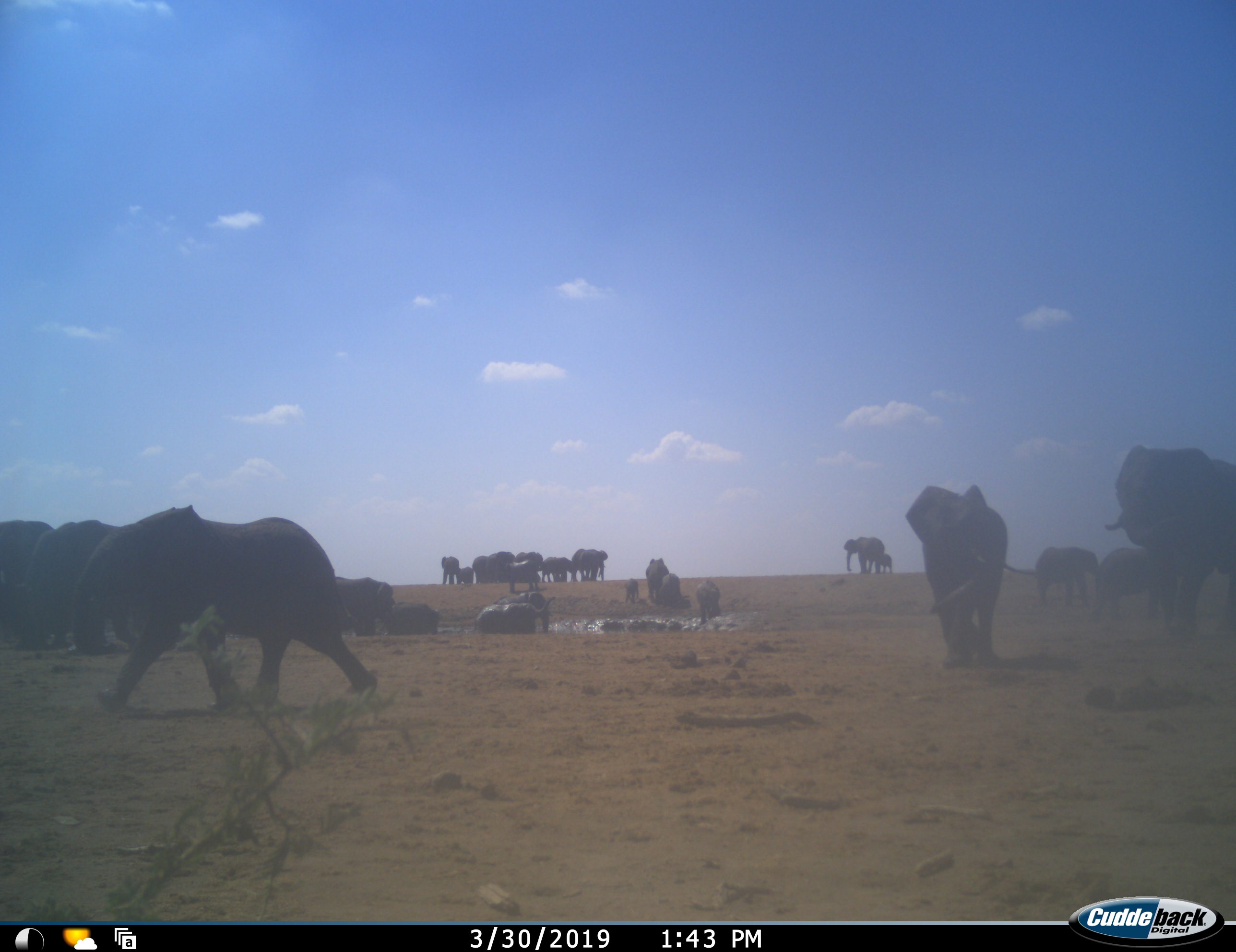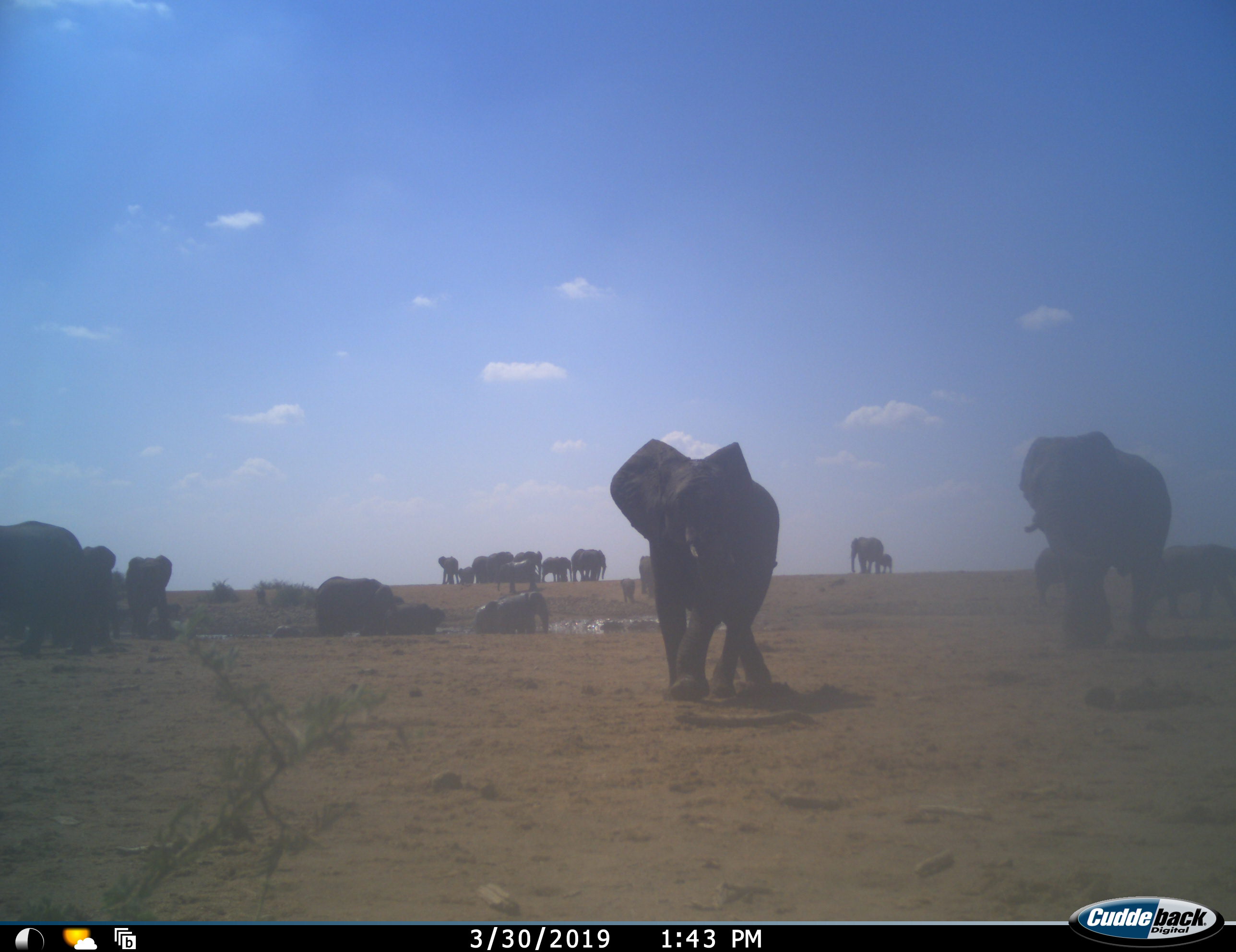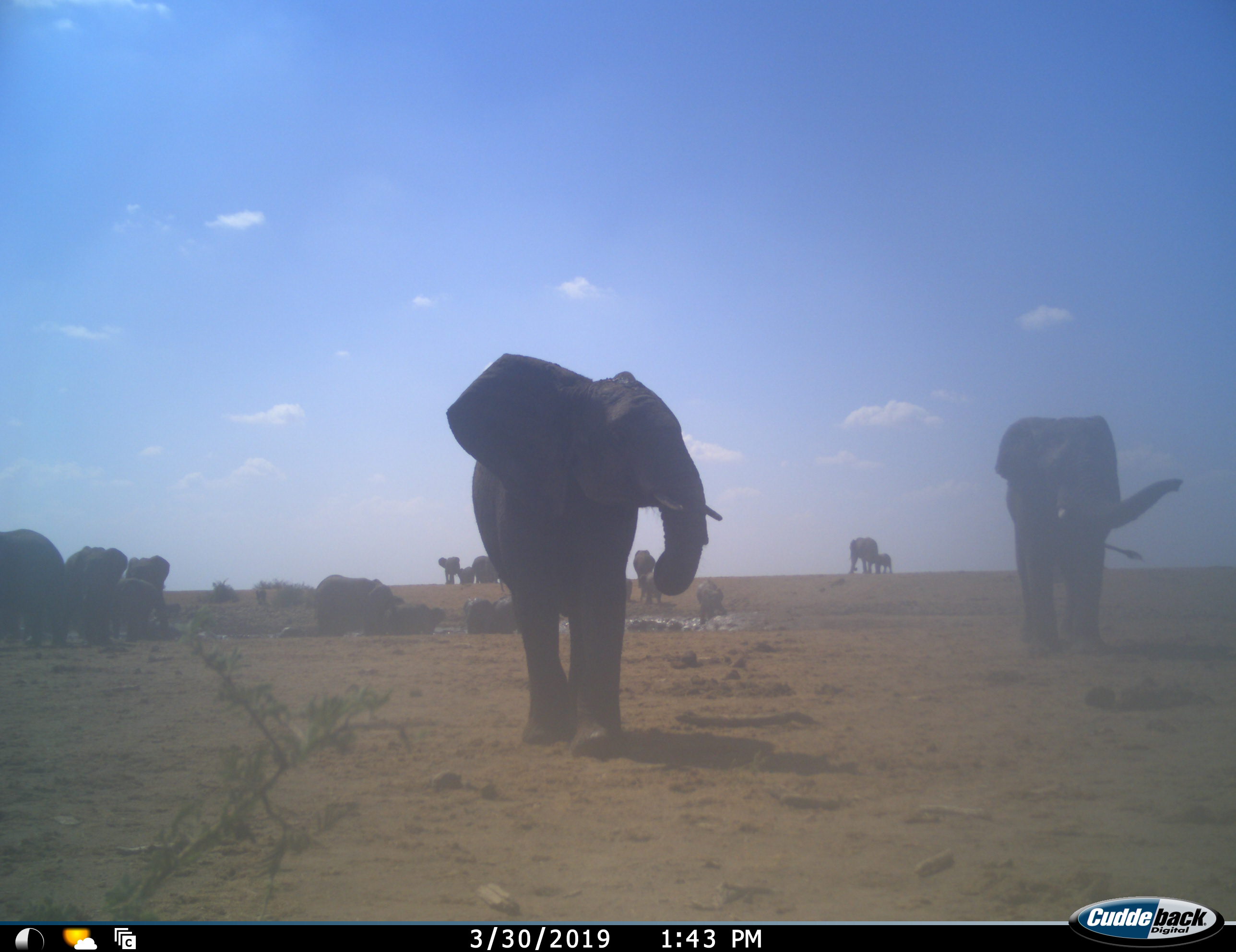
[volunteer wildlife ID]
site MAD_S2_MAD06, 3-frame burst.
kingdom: Animalia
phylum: Chordata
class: Mammalia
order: Proboscidea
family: Elephantidae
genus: Loxodonta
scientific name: Loxodonta africana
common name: african bush elephant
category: elephant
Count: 11-50.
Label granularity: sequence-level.